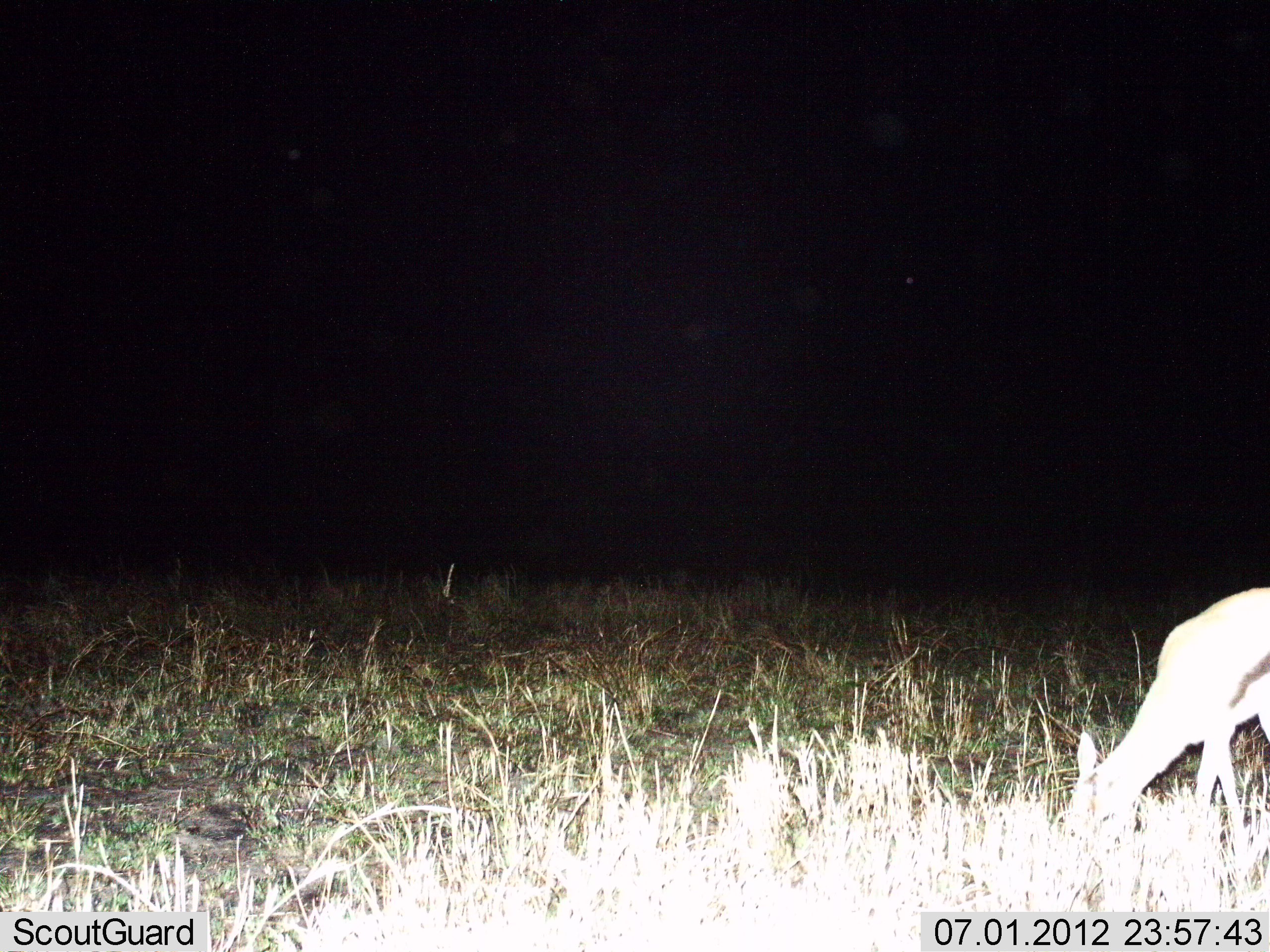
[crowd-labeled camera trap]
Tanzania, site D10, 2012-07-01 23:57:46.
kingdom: Animalia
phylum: Chordata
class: Mammalia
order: Artiodactyla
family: Bovidae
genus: Eudorcas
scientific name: Eudorcas thomsonii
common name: thomson's gazelle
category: gazellethomsons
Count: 1.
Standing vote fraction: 10%.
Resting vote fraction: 0%.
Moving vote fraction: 0%.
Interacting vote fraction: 0%.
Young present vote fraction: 10%.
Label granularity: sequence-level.